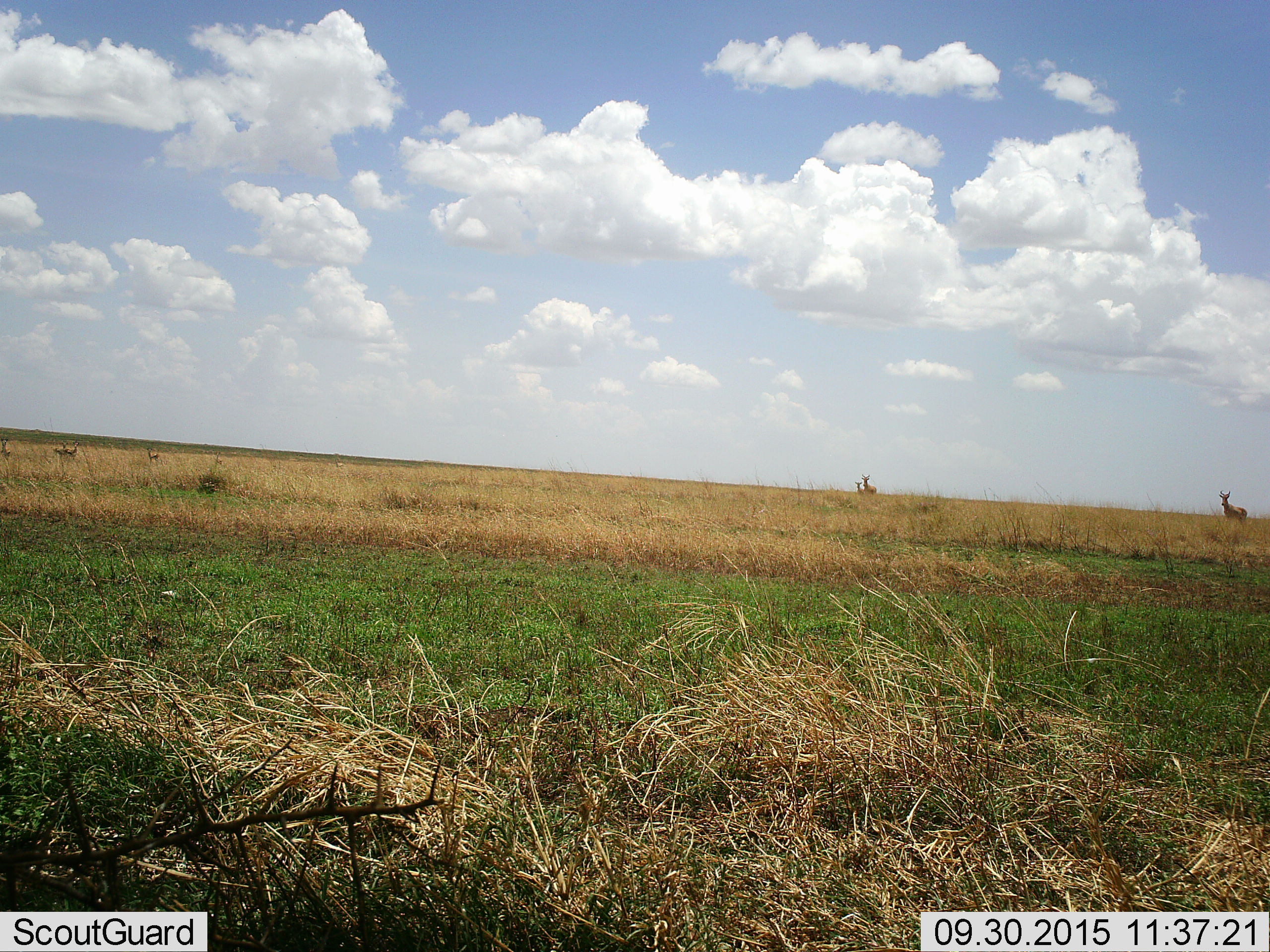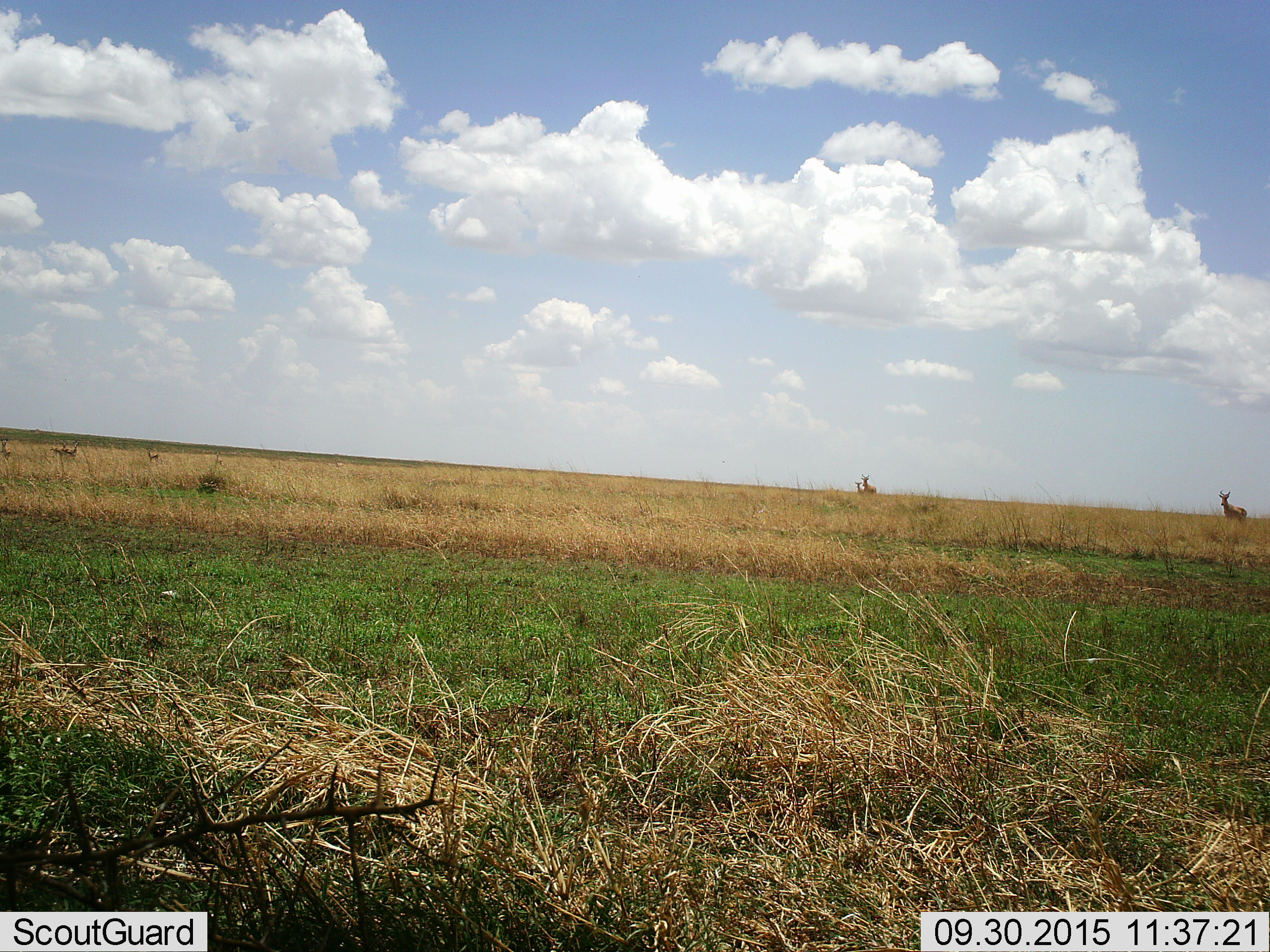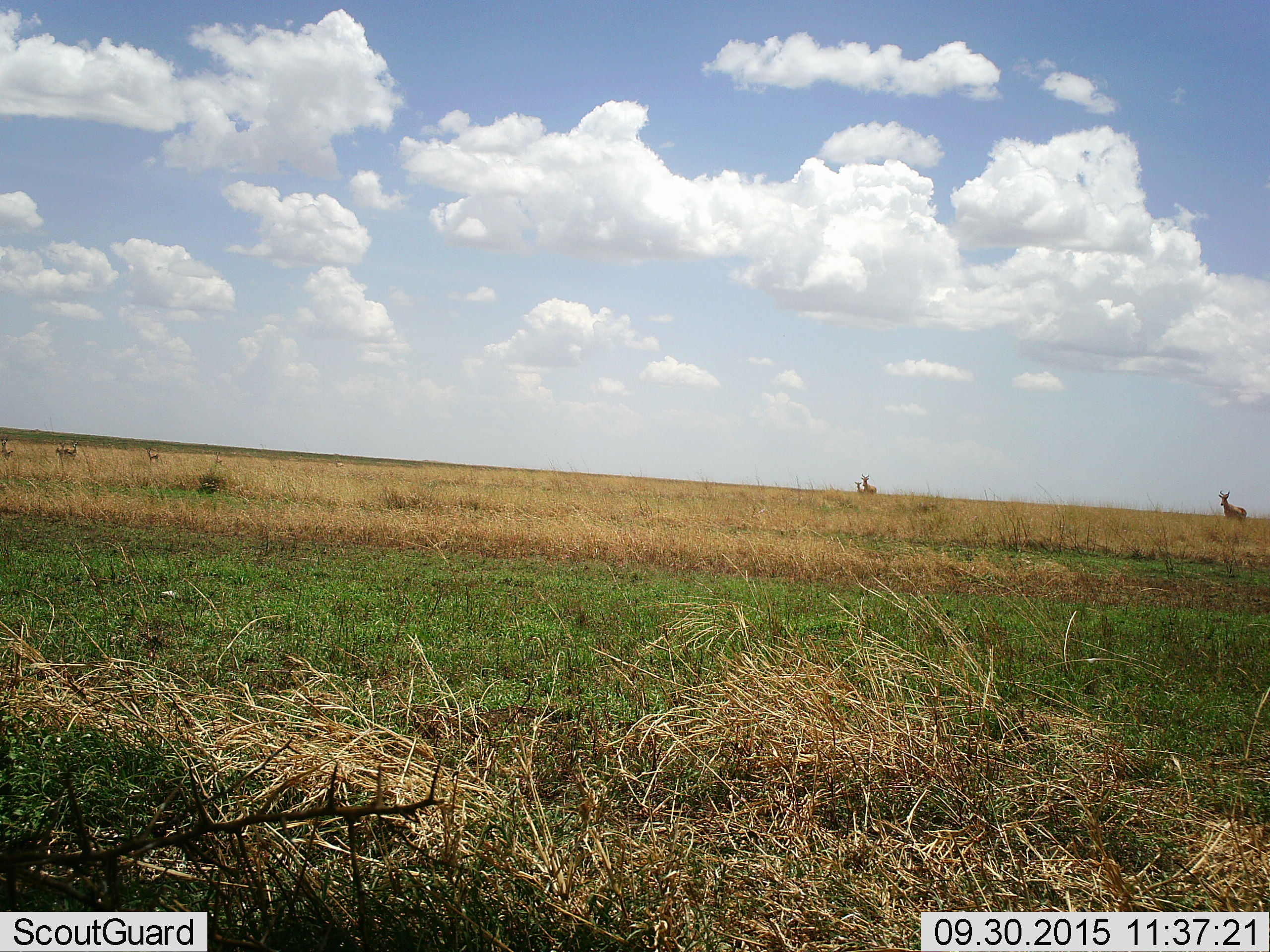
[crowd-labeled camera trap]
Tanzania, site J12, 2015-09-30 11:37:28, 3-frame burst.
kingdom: Animalia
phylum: Chordata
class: Mammalia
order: Artiodactyla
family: Bovidae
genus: Eudorcas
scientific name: Eudorcas thomsonii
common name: thomson's gazelle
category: gazellethomsons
Gazellethomsons (thomson's gazelle) (Eudorcas thomsonii), count 6. Behavior (volunteer vote fractions): standing 83%, resting 0%, moving 33%, interacting 17%. Young present (vote fraction): 0%. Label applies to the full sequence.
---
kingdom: Animalia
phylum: Chordata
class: Mammalia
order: Artiodactyla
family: Bovidae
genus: Alcelaphus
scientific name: Alcelaphus buselaphus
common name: hartebeest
Hartebeest (Alcelaphus buselaphus), count 3. Behavior (volunteer vote fractions): standing 83%, resting 0%, moving 17%, interacting 0%. Young present (vote fraction): 17%. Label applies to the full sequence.